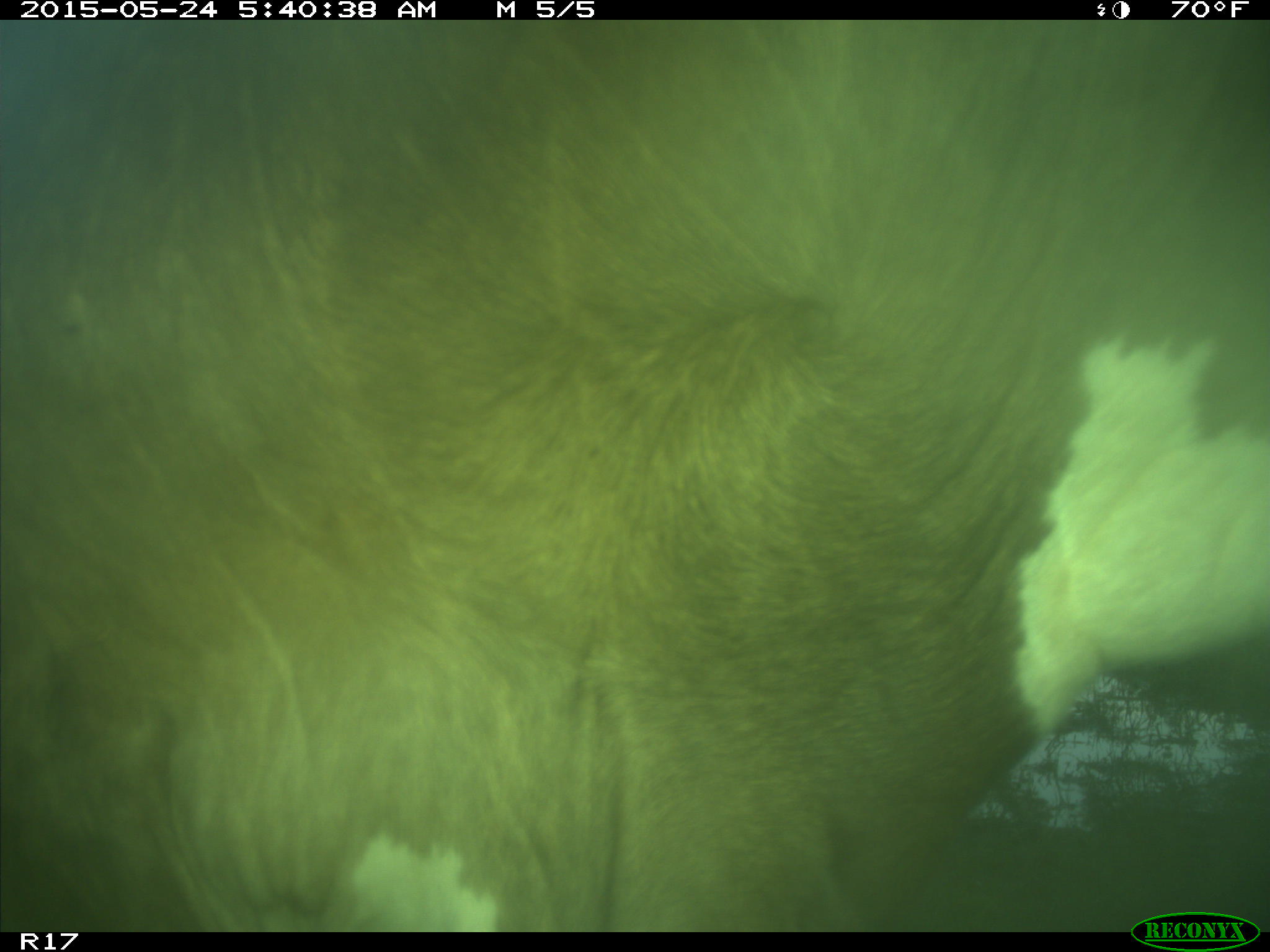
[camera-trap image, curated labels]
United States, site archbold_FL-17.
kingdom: Animalia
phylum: Chordata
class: Mammalia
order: Artiodactyla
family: Bovidae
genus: Bos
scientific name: Bos taurus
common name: domestic cow